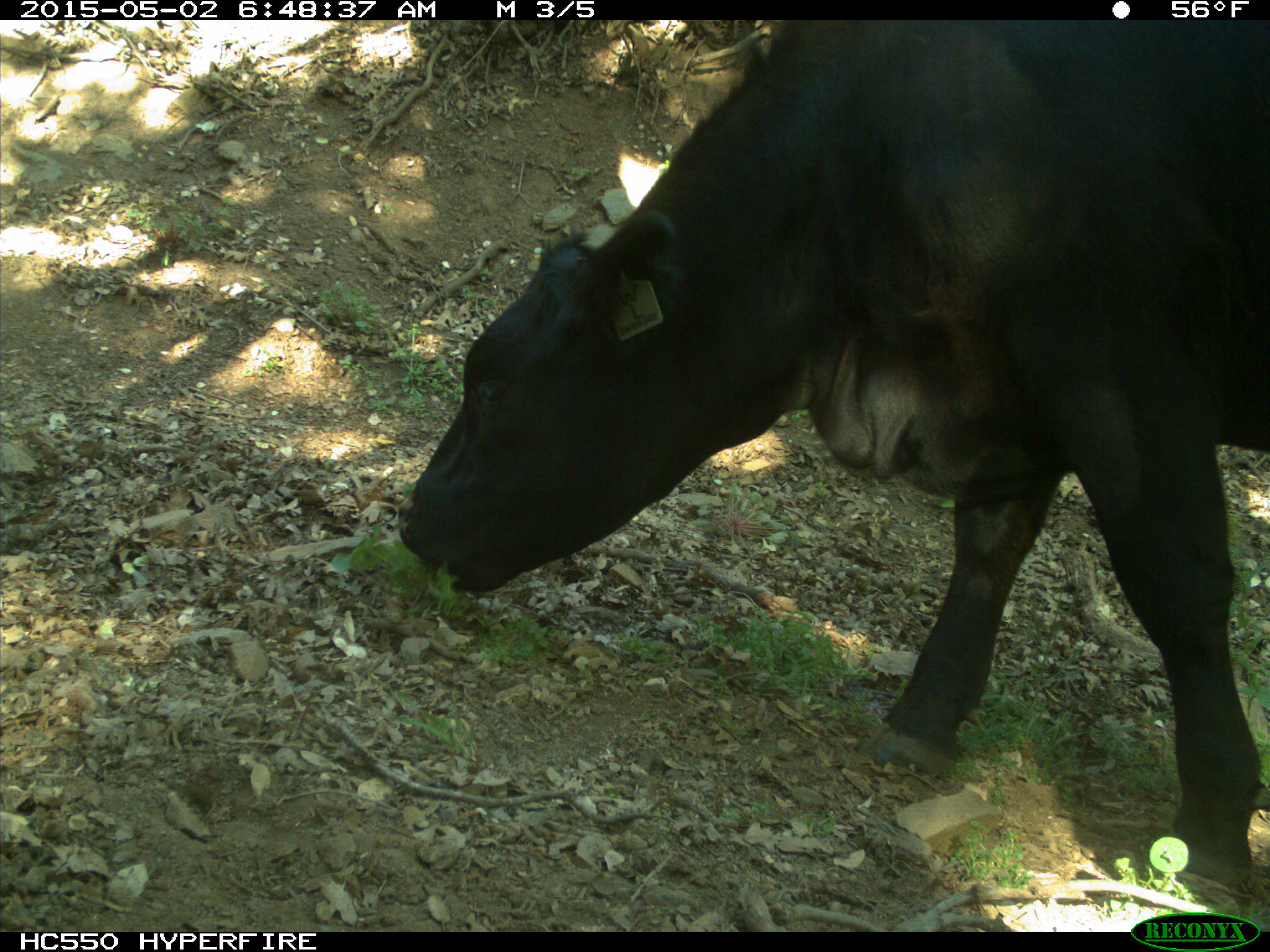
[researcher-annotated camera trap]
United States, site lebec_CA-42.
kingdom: Animalia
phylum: Chordata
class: Mammalia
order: Artiodactyla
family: Bovidae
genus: Bos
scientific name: Bos taurus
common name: domestic cow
Bos taurus (domestic cow).